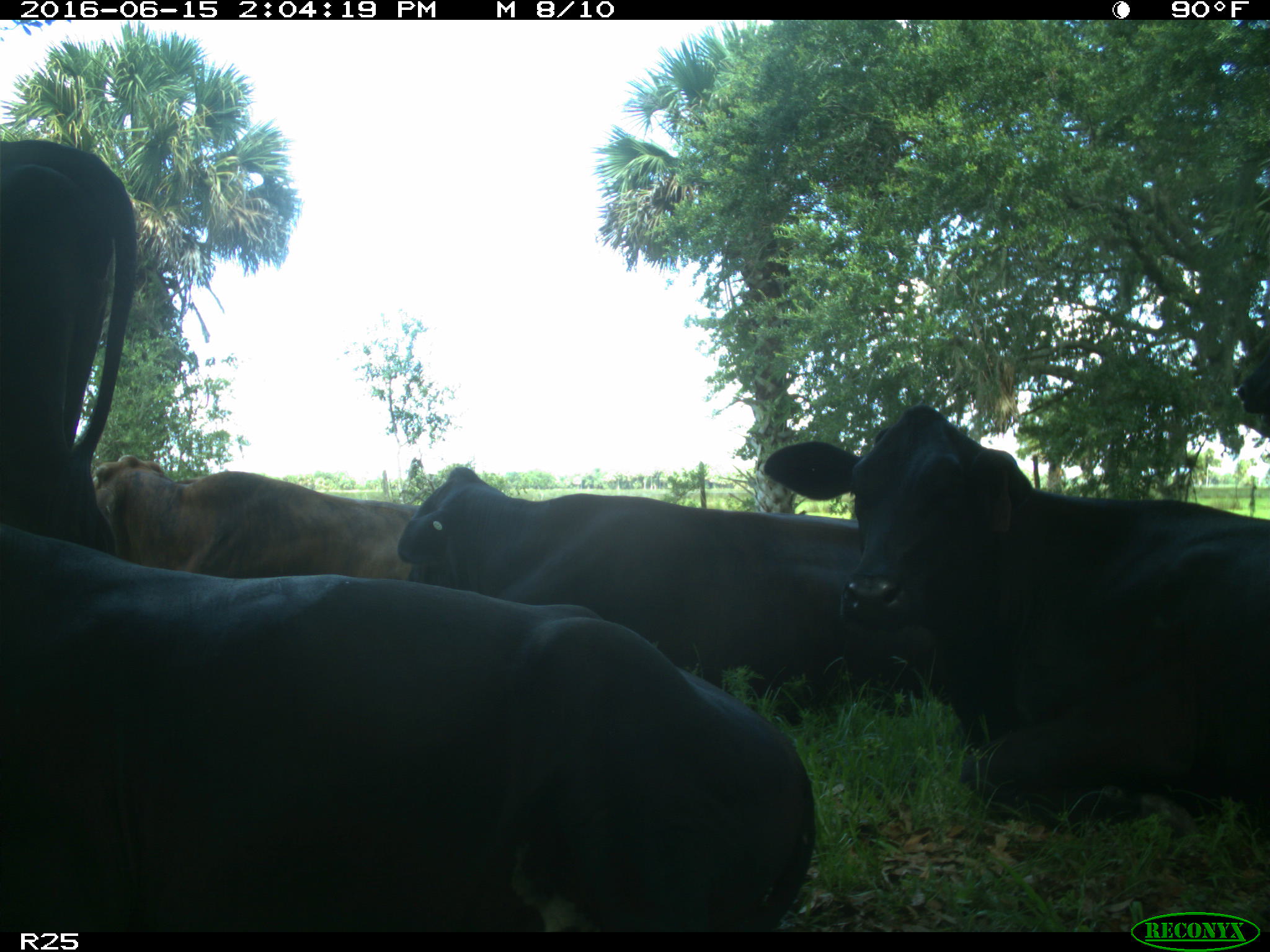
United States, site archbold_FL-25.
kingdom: Animalia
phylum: Chordata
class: Mammalia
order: Artiodactyla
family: Bovidae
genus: Bos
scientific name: Bos taurus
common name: domestic cow